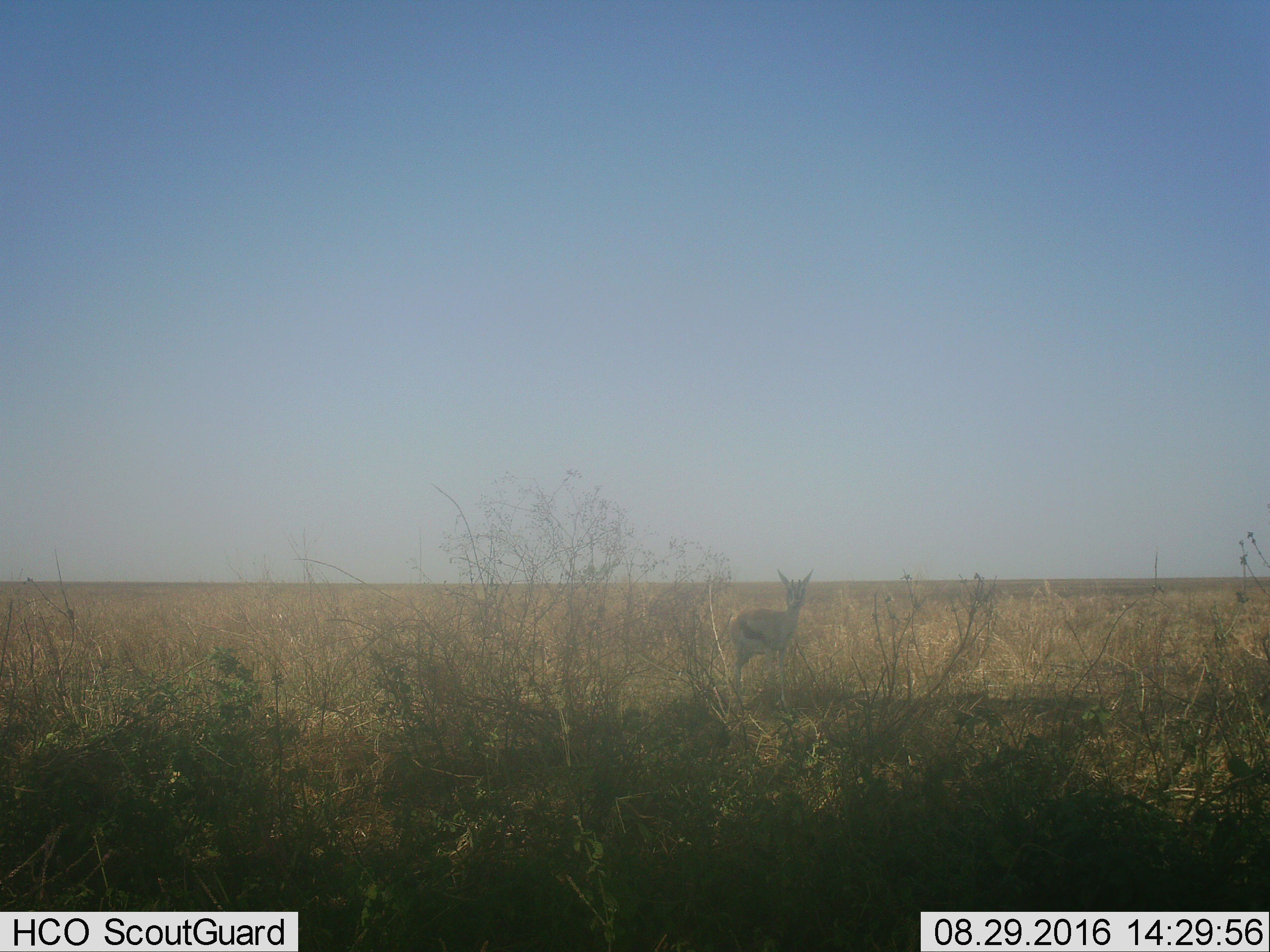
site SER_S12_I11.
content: unidentified animal